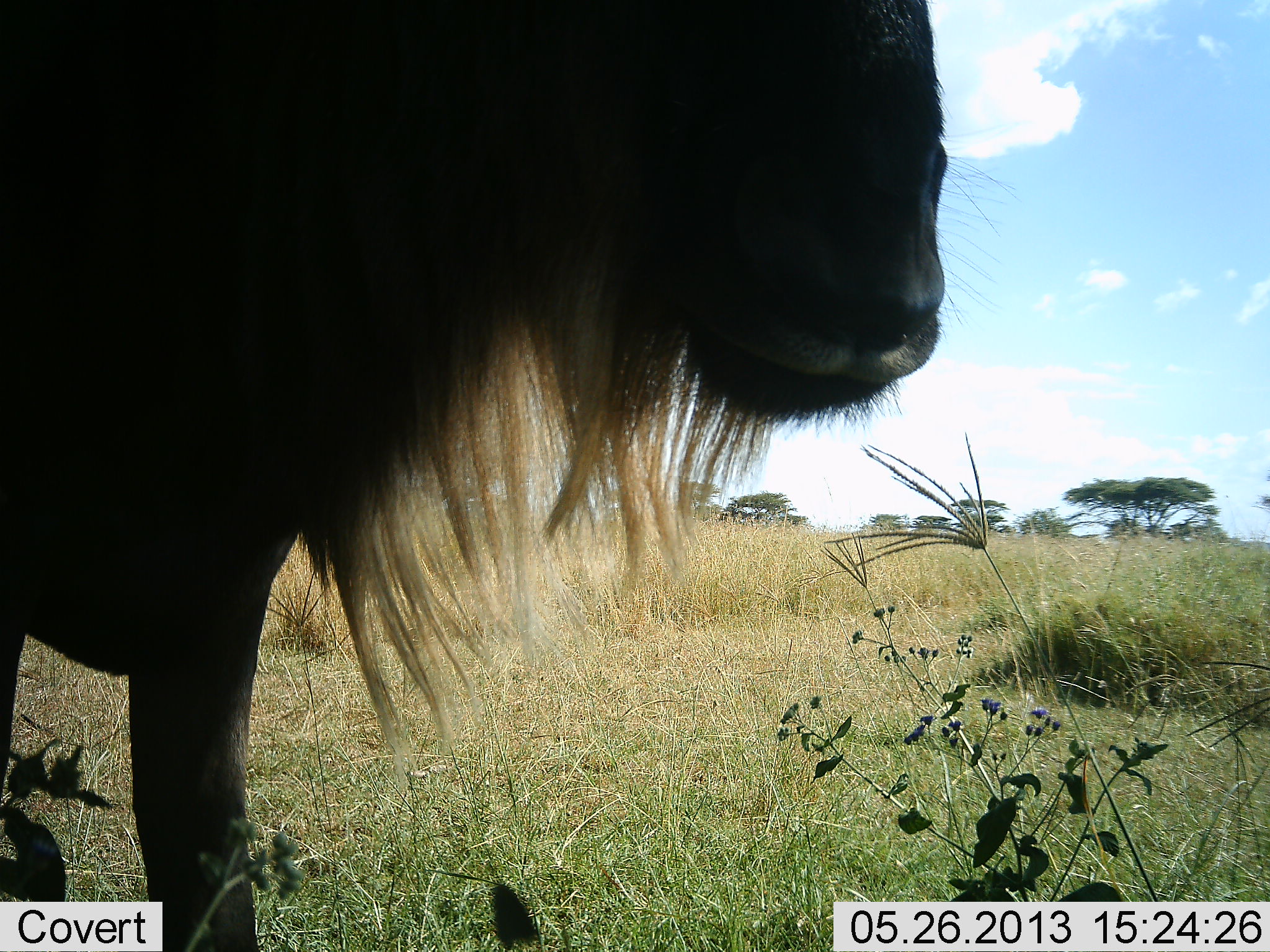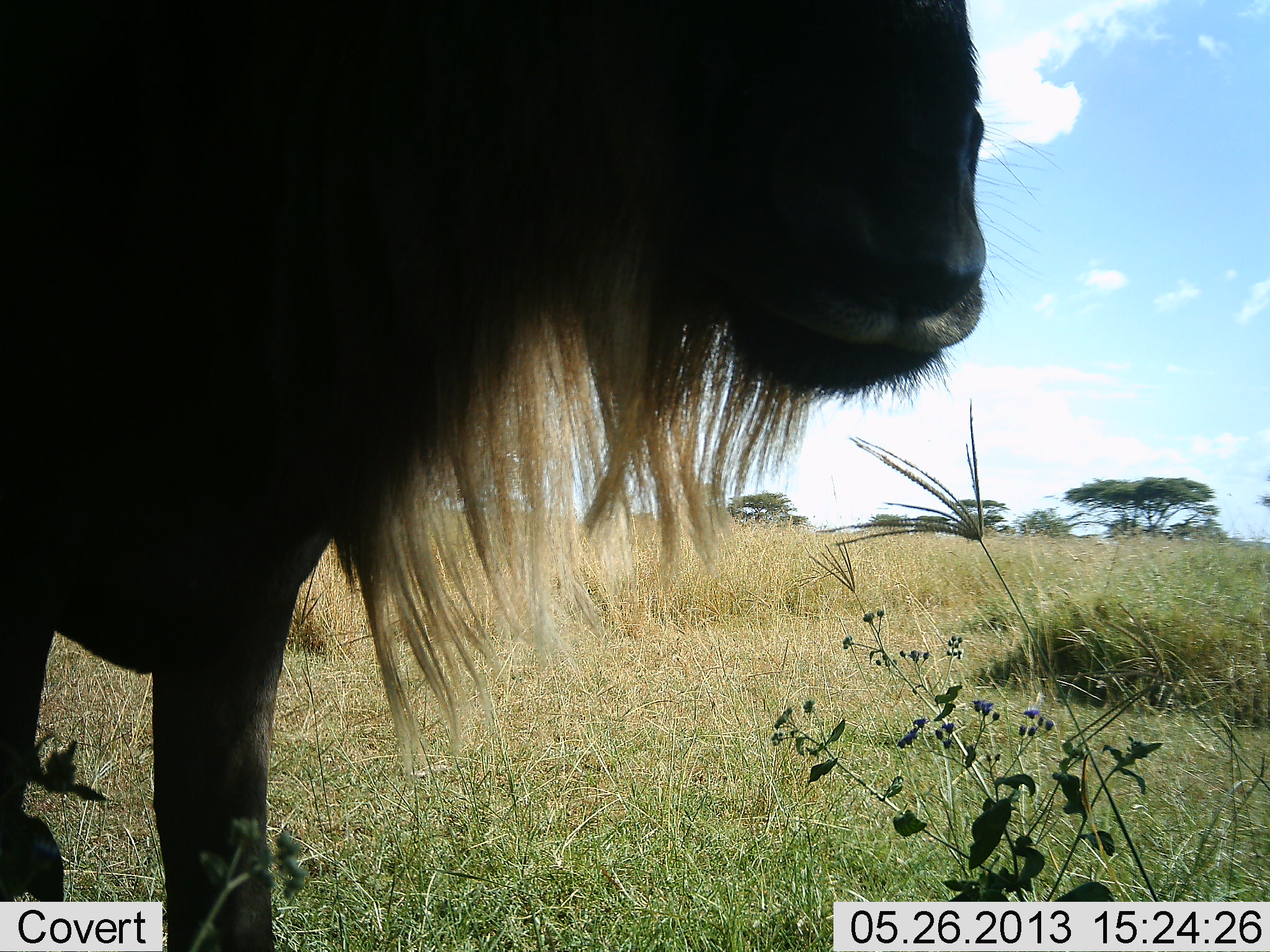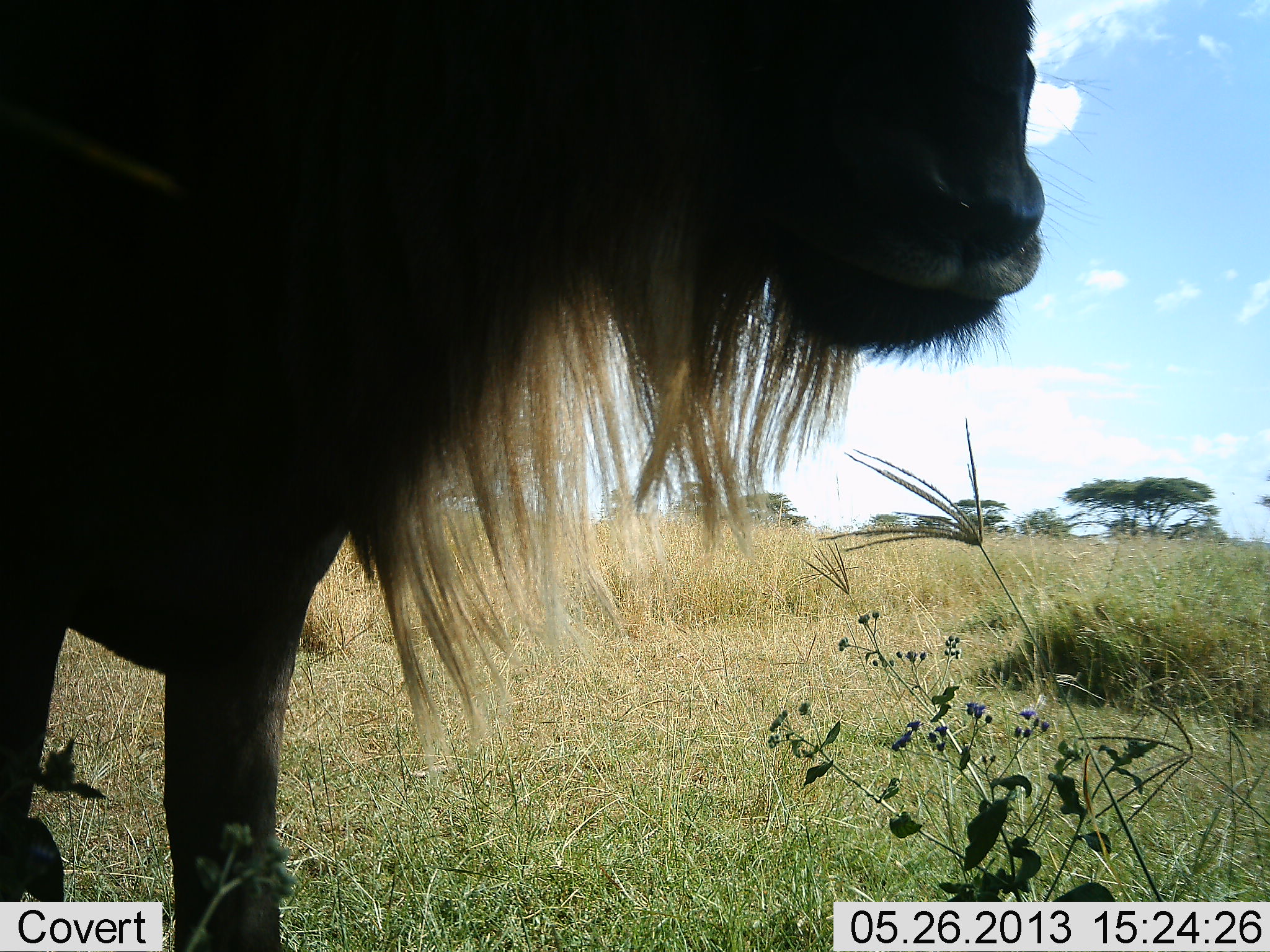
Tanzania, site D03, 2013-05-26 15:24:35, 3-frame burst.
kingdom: Animalia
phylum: Chordata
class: Mammalia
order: Artiodactyla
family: Bovidae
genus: Connochaetes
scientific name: Connochaetes taurinus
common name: blue wildebeest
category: wildebeest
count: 1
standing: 96%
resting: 0%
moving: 8%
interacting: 0%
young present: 0%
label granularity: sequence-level